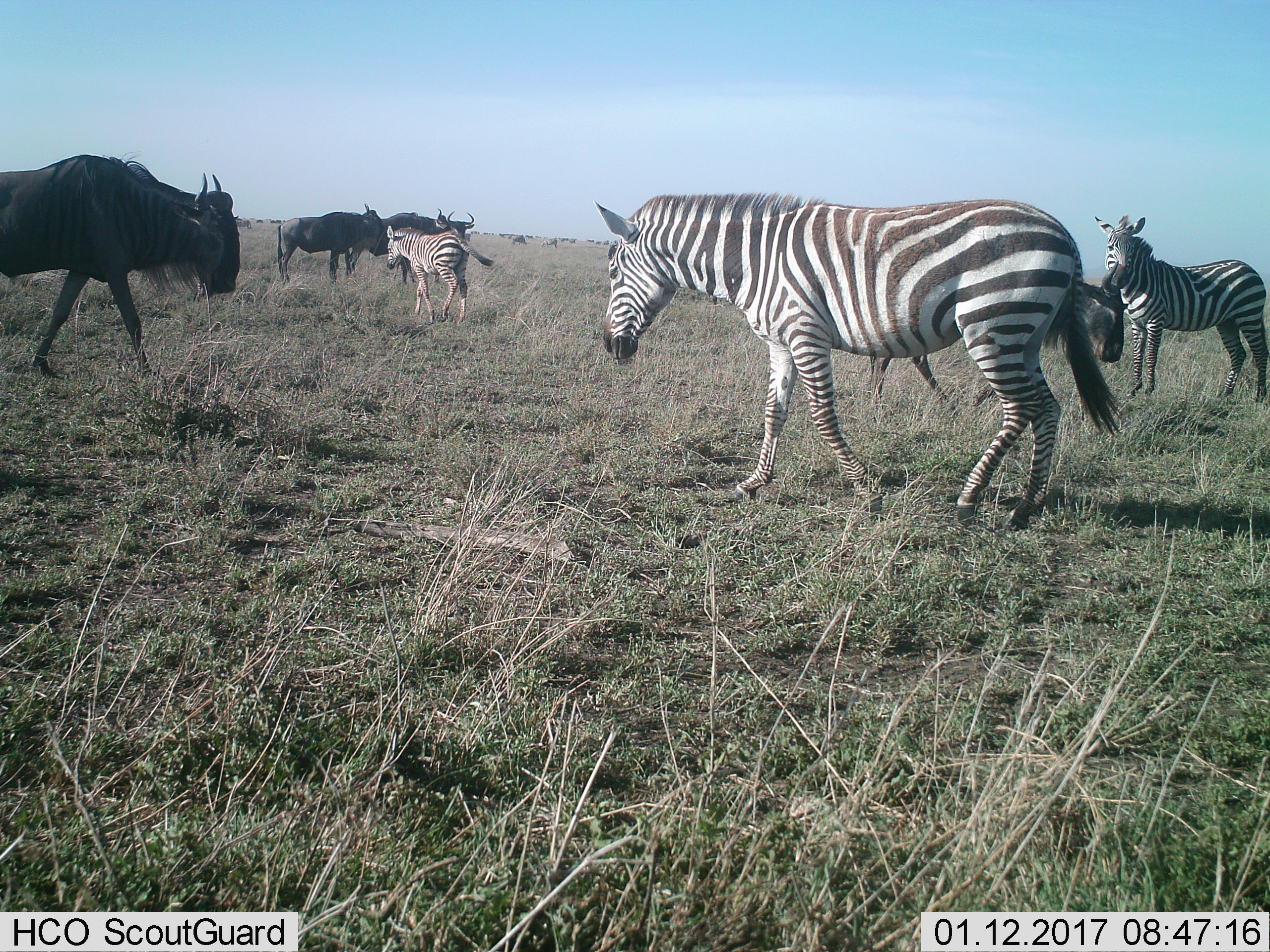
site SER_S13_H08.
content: unidentified animal